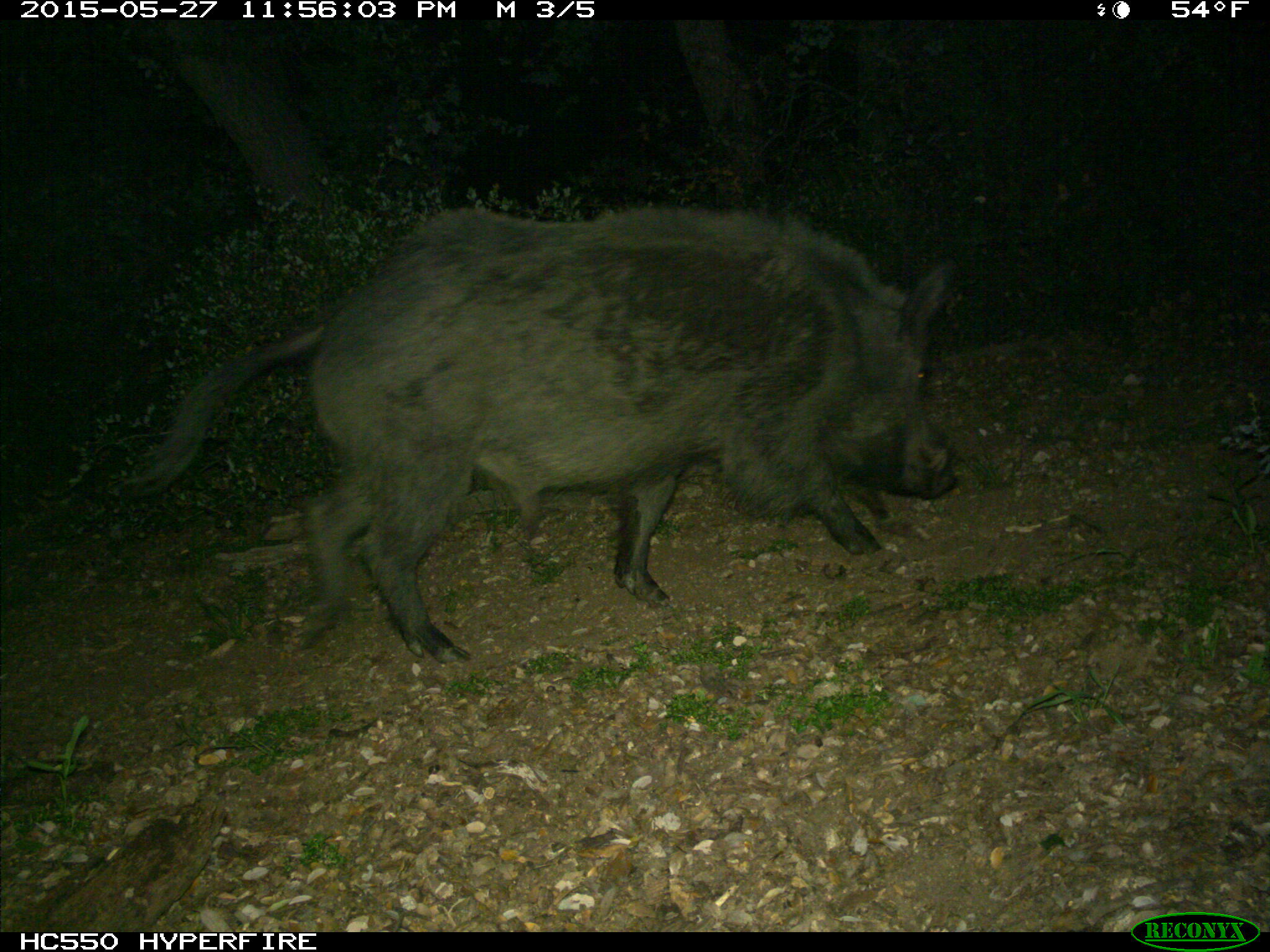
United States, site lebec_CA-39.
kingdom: Animalia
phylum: Chordata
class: Mammalia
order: Artiodactyla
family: Suidae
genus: Sus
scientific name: Sus scrofa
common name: wild boar